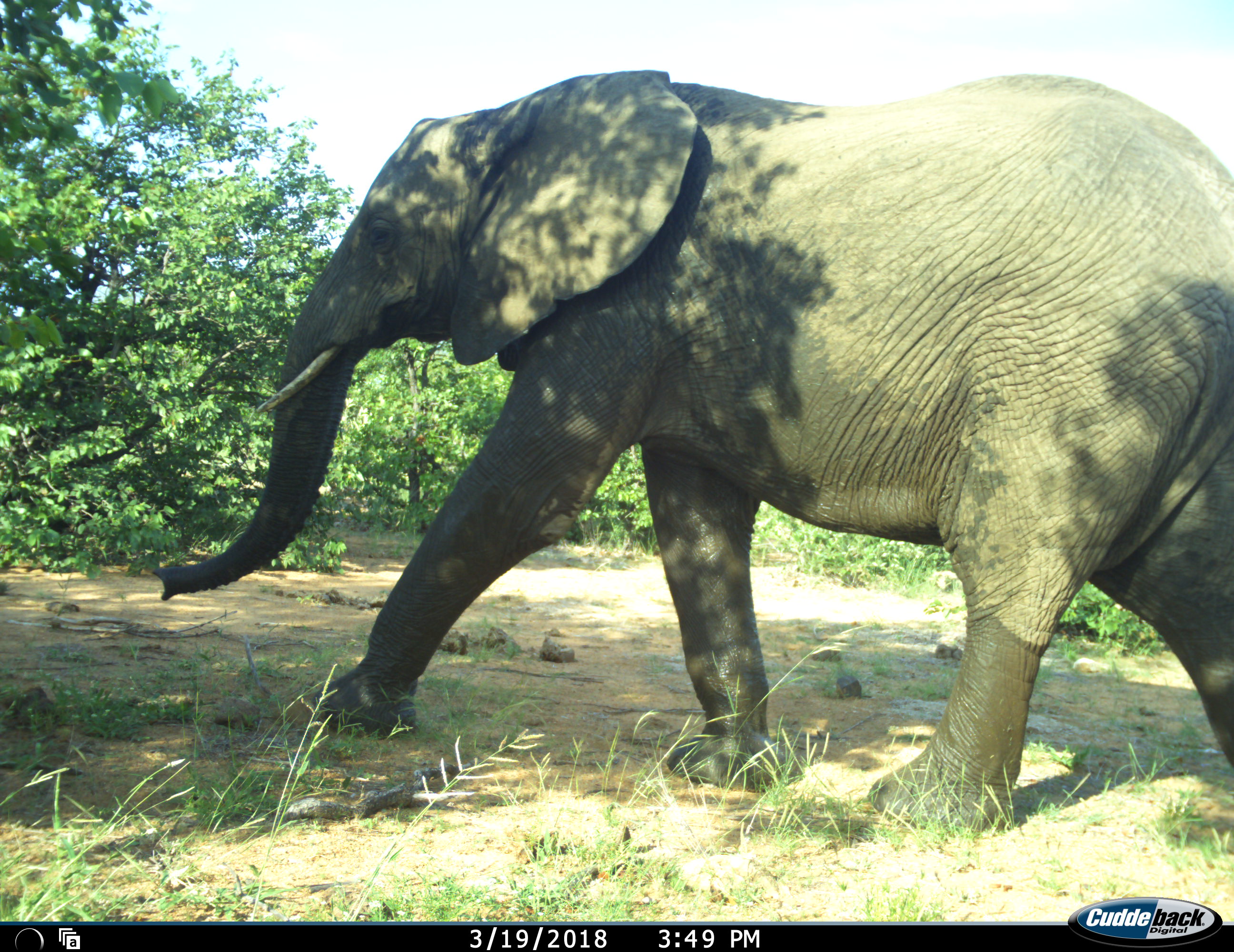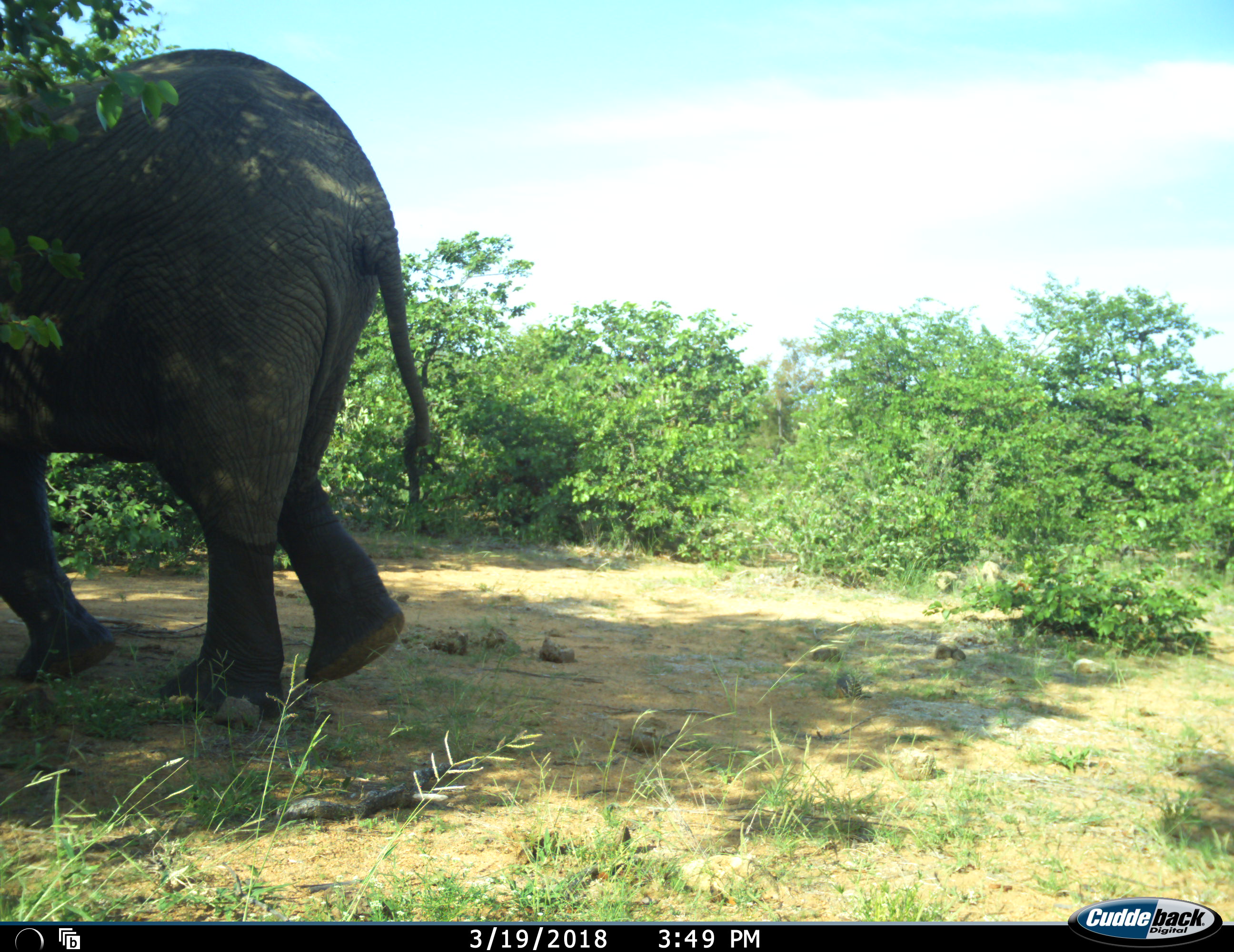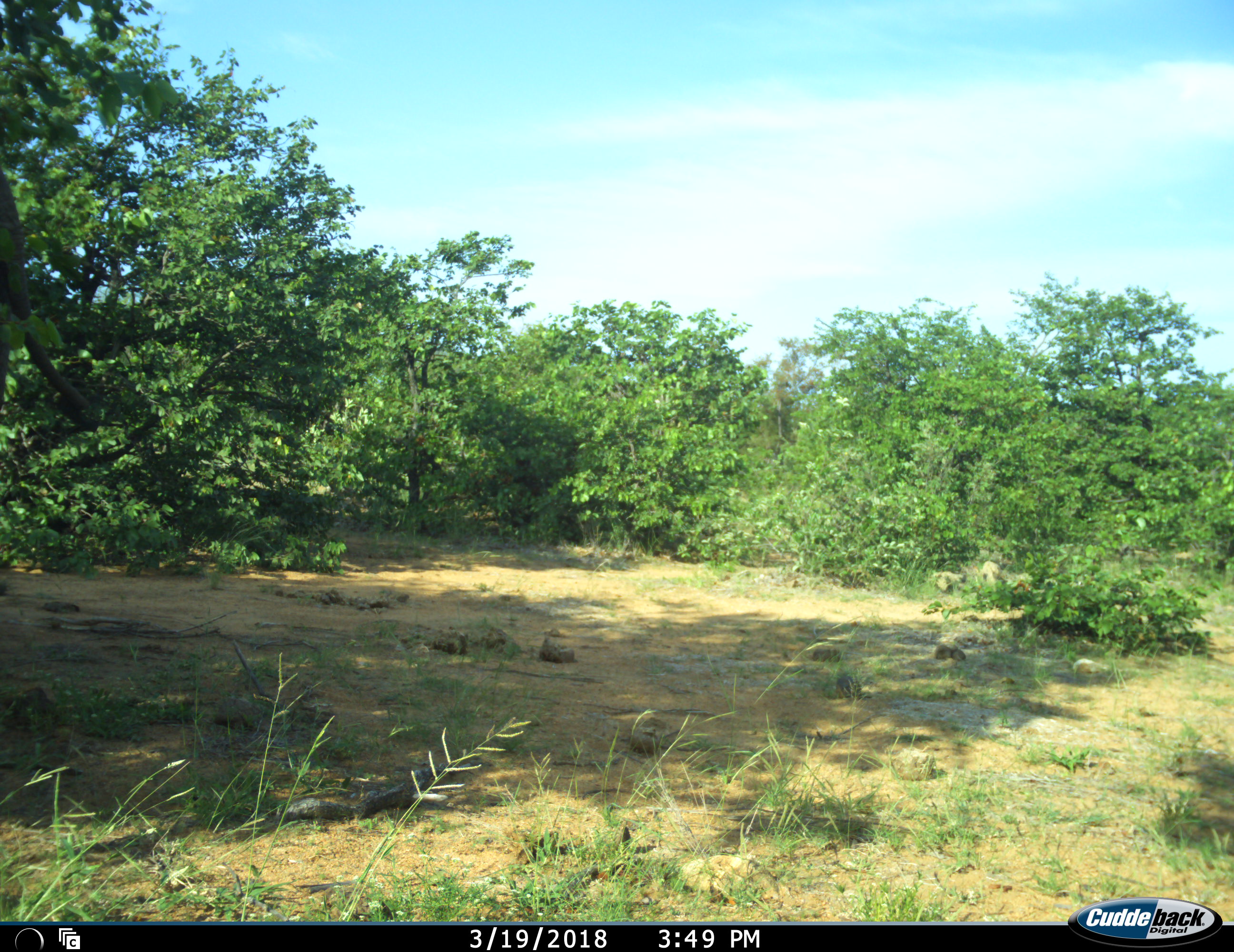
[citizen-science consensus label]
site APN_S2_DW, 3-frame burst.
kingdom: Animalia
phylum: Chordata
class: Mammalia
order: Proboscidea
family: Elephantidae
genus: Loxodonta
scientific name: Loxodonta africana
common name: african bush elephant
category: elephant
Elephant (african bush elephant) (Loxodonta africana), count 1. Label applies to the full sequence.